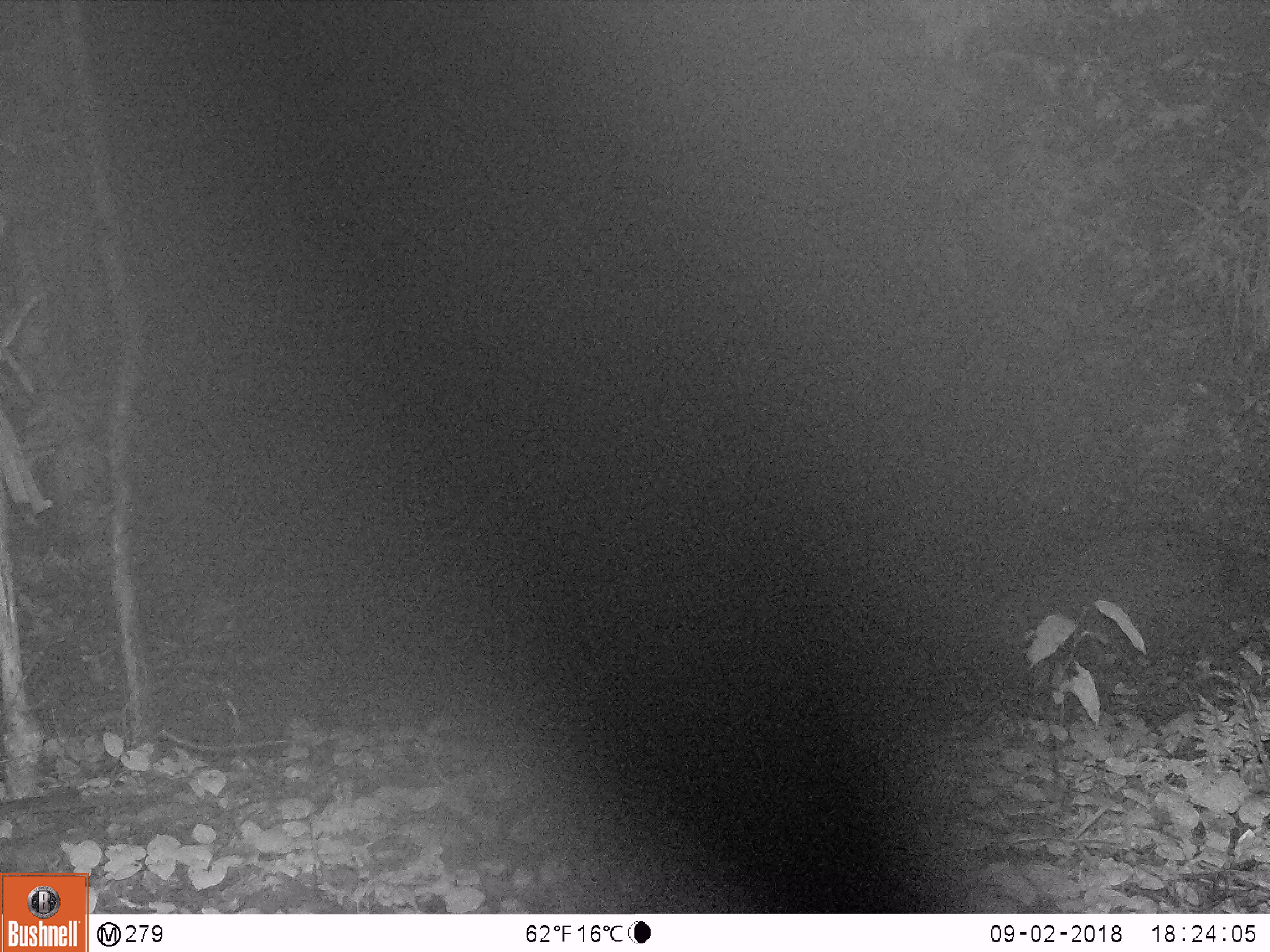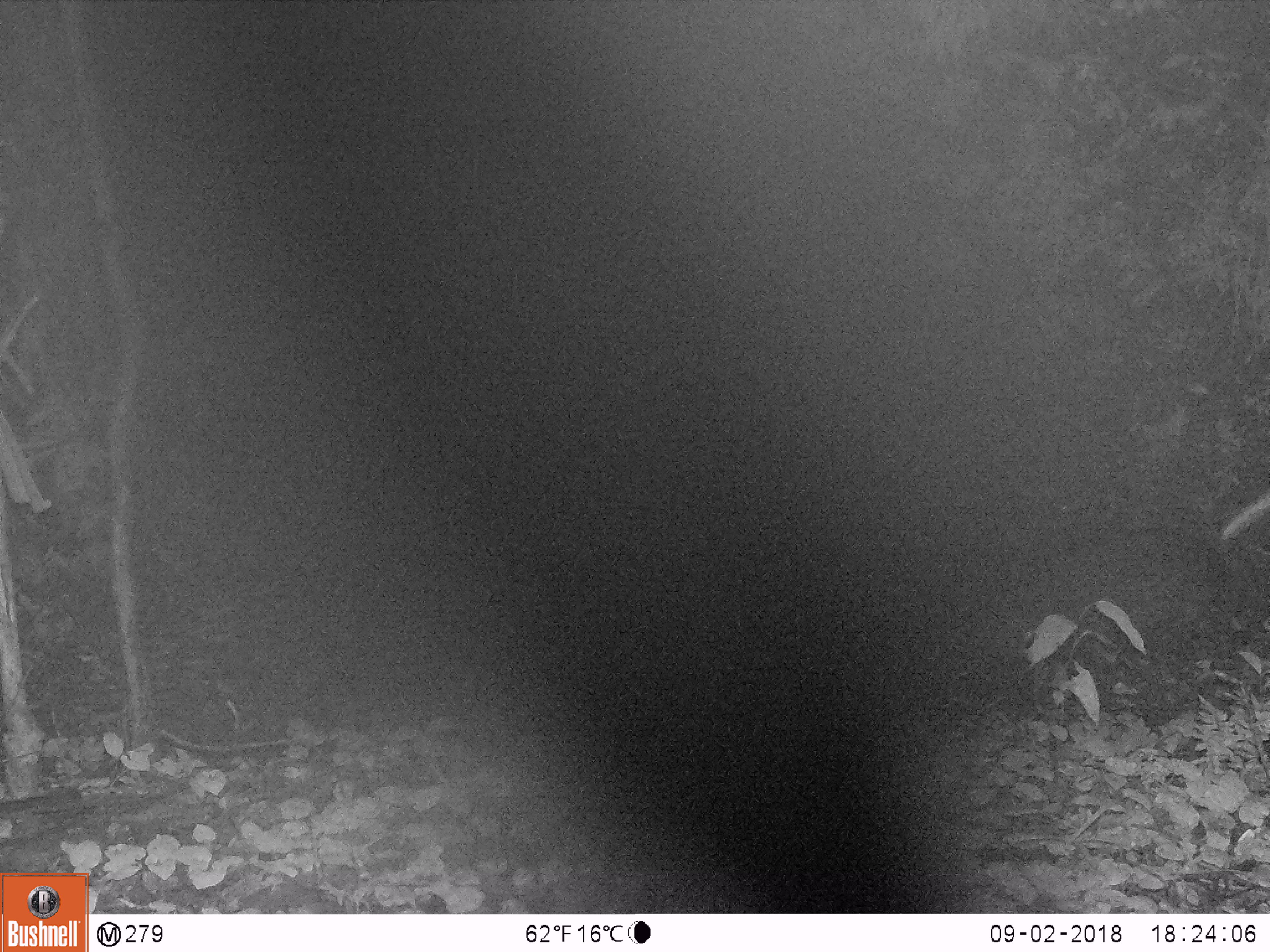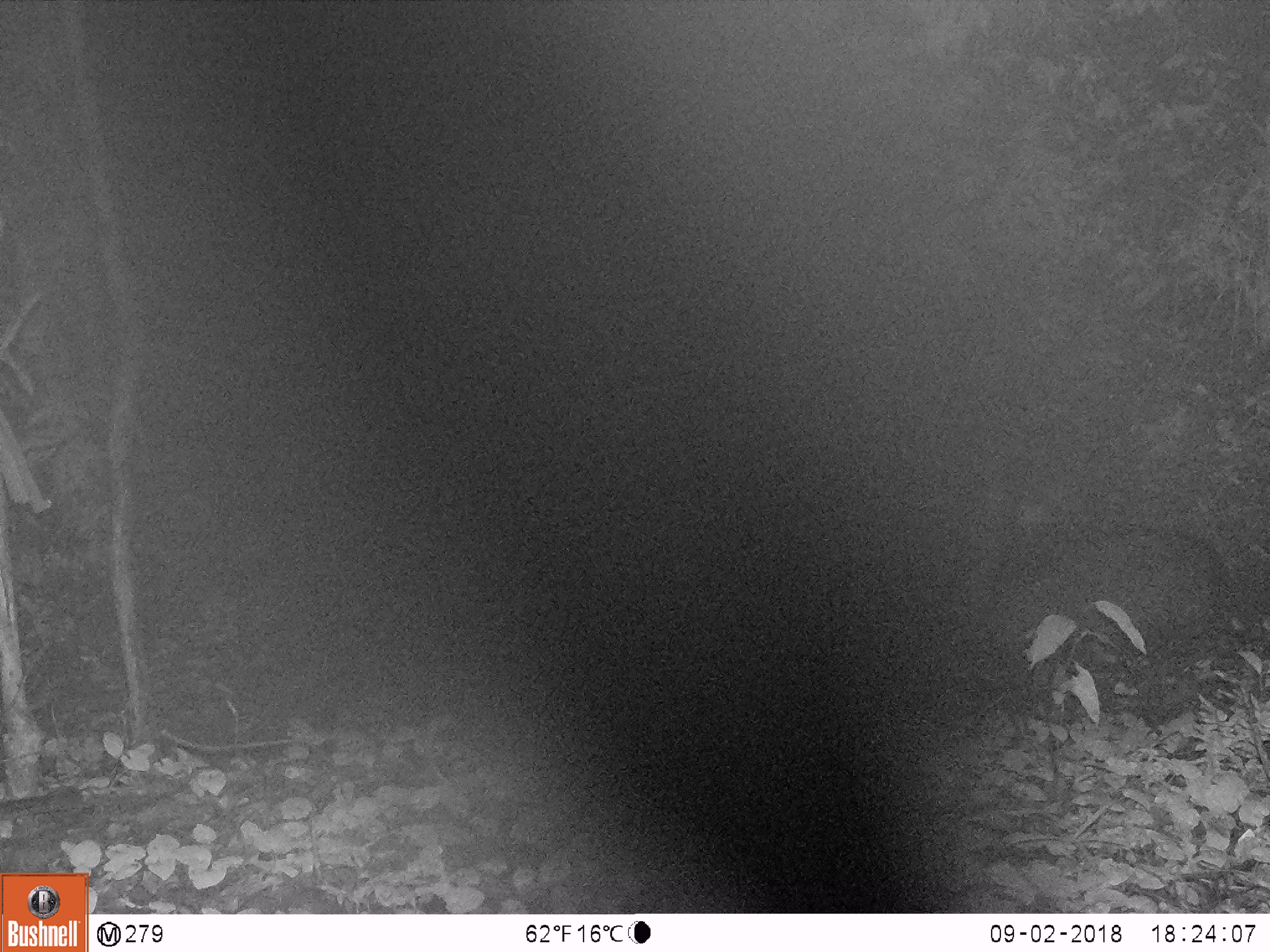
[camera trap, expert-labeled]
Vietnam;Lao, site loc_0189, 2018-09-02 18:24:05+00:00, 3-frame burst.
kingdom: Animalia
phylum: Chordata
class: Mammalia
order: Artiodactyla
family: Cervidae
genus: Rusa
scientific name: Rusa unicolor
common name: sambar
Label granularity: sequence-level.